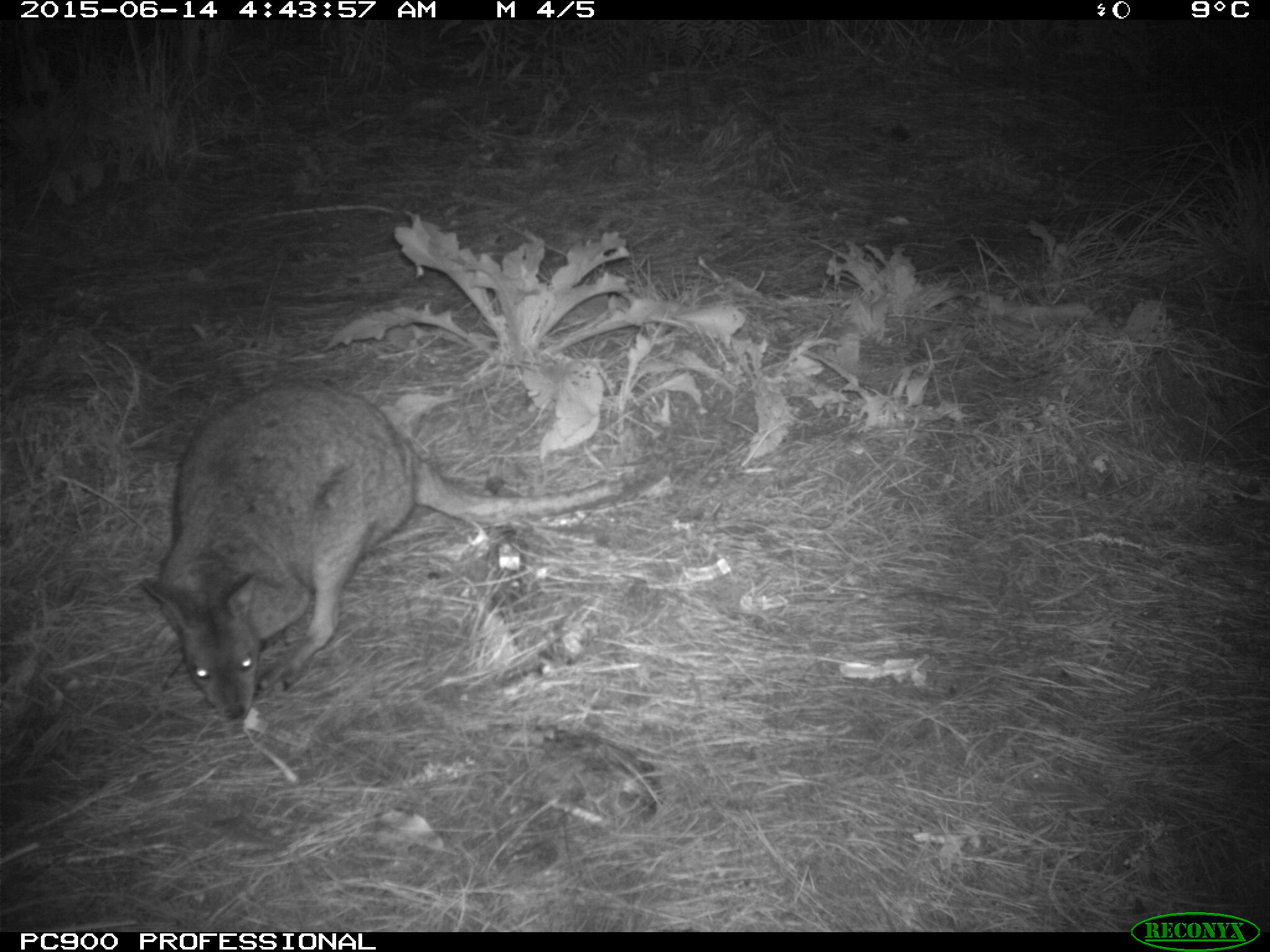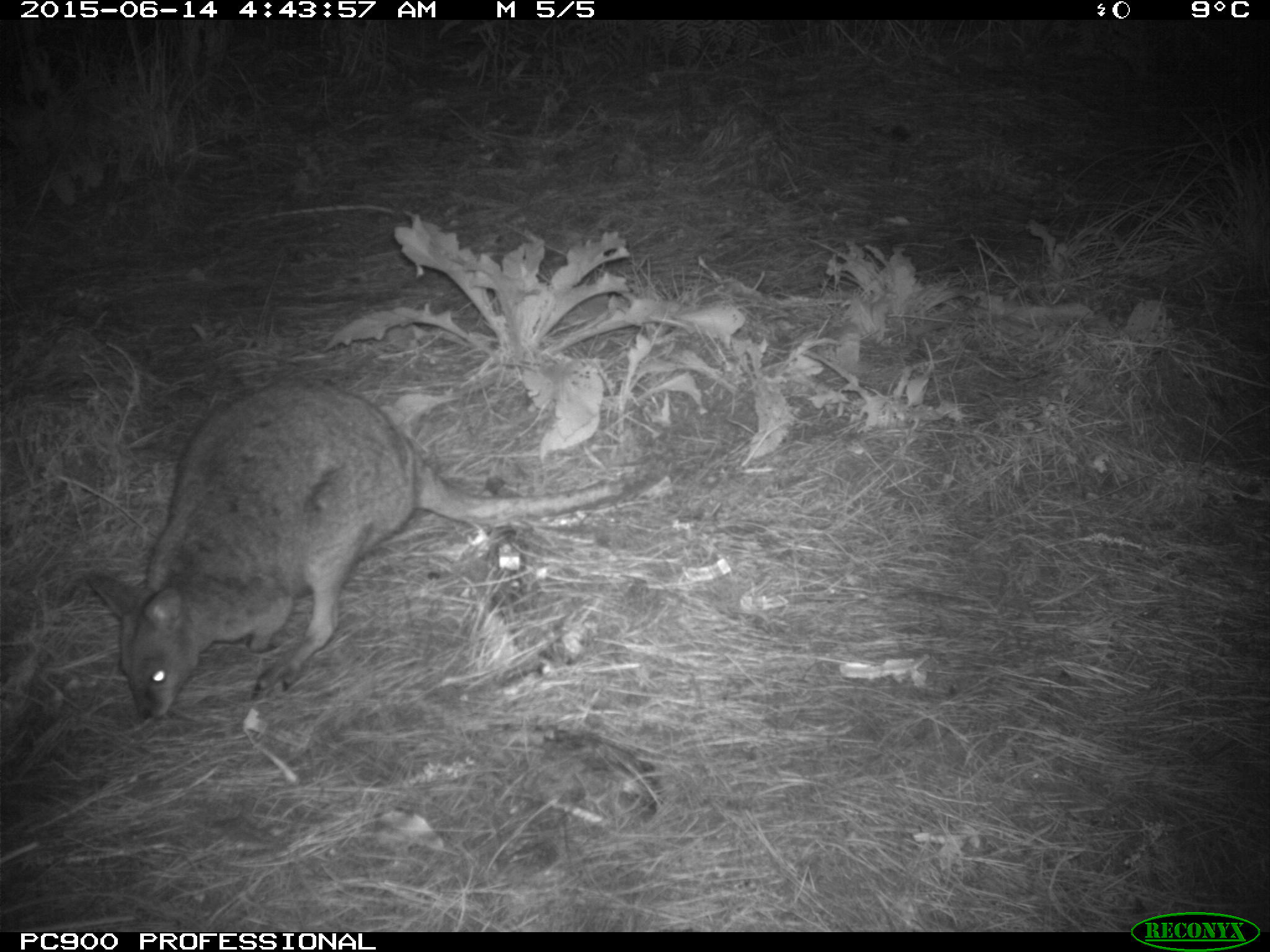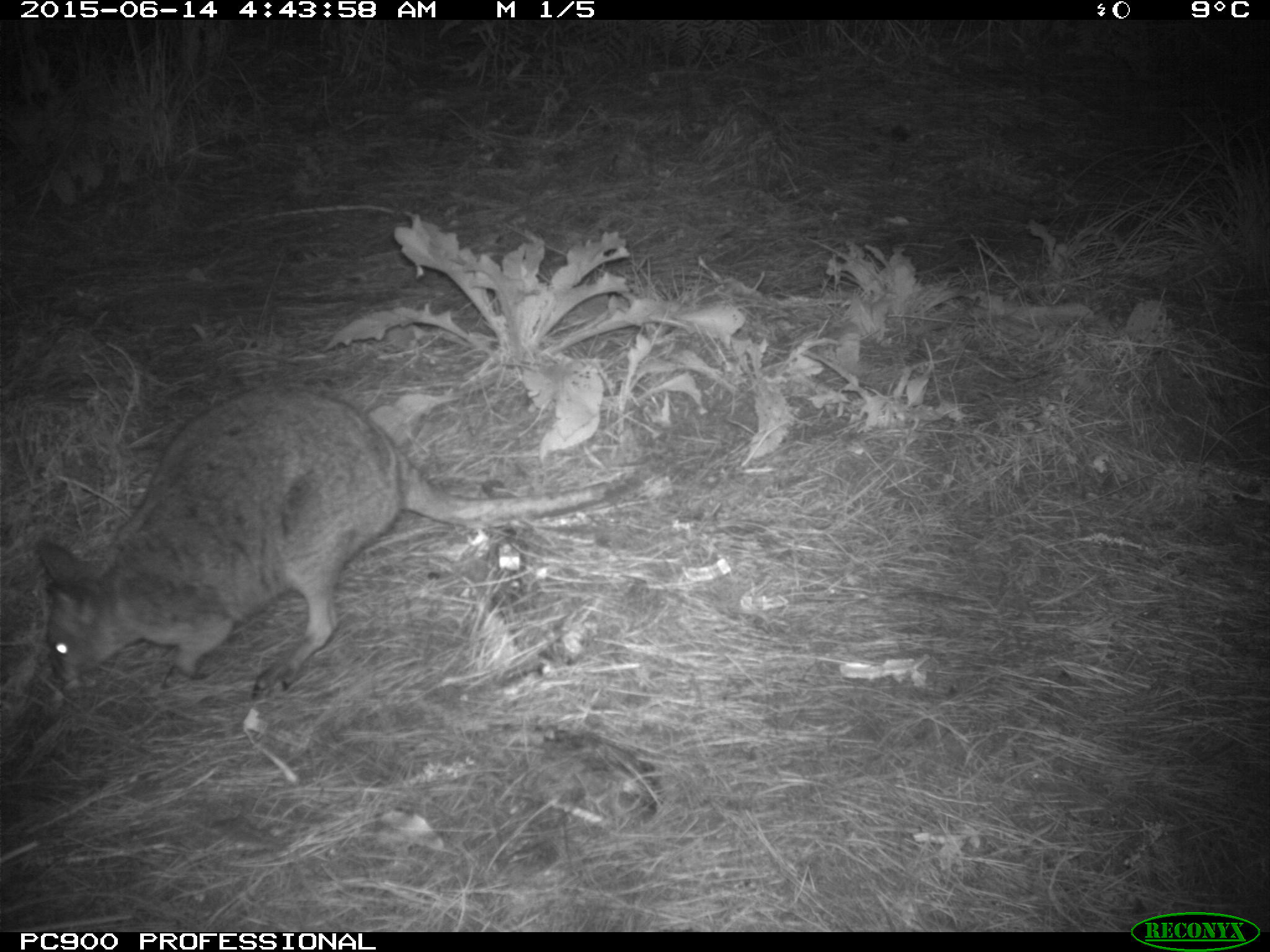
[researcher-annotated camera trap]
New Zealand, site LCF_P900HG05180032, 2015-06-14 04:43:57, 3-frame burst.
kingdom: Animalia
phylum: Chordata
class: Mammalia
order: Diprotodontia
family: Macropodidae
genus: Notamacropus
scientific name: Notamacropus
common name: wallaby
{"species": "wallaby (Notamacropus)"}